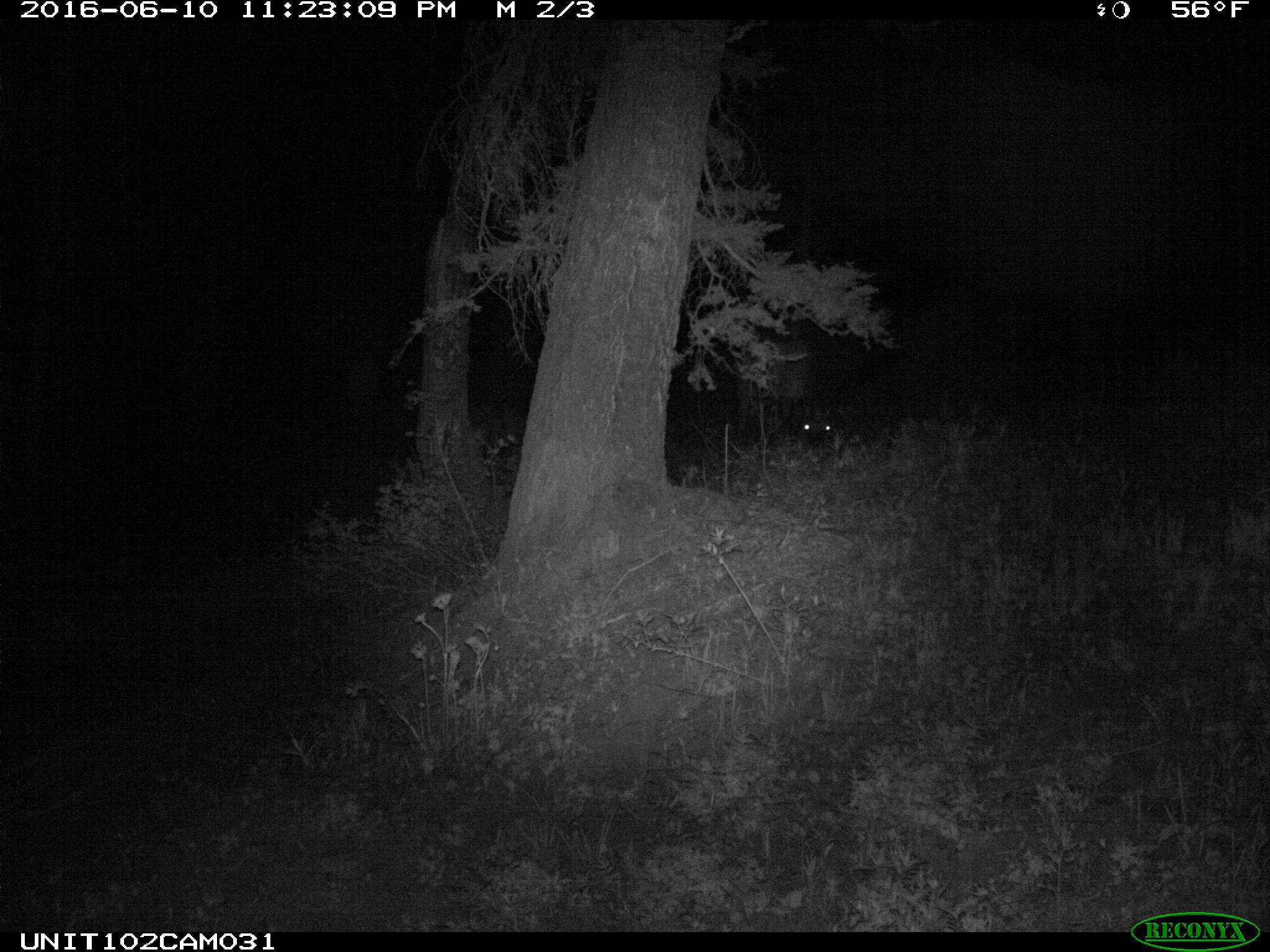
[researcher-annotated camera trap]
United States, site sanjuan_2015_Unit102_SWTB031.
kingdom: Animalia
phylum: Chordata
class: Mammalia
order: Artiodactyla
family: Cervidae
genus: Cervus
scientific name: Cervus elaphus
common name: red deer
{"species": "Cervus elaphus (red deer)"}